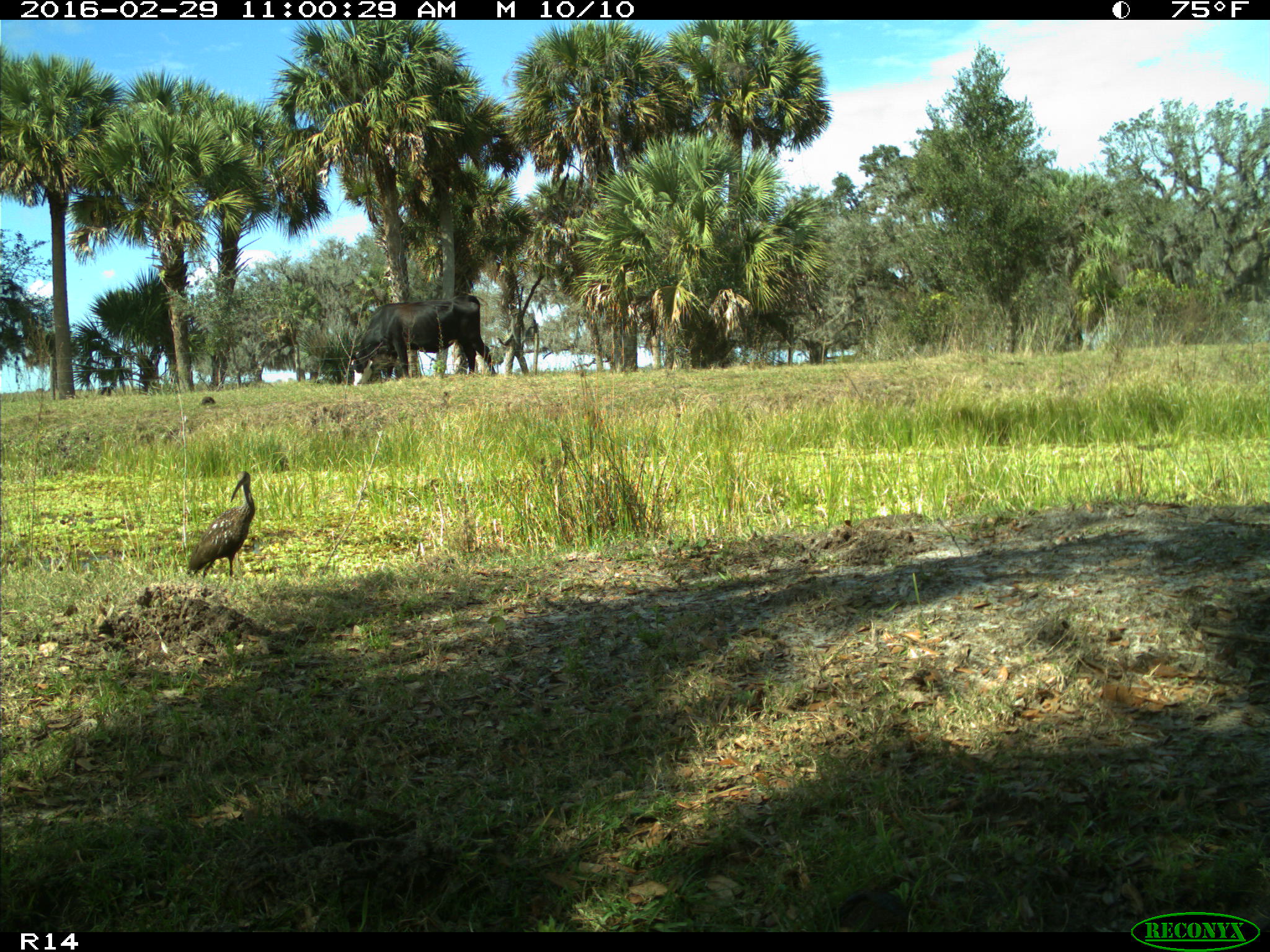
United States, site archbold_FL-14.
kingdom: Animalia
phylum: Chordata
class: Mammalia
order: Artiodactyla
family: Bovidae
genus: Bos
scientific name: Bos taurus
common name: domestic cow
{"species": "Bos taurus (domestic cow)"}